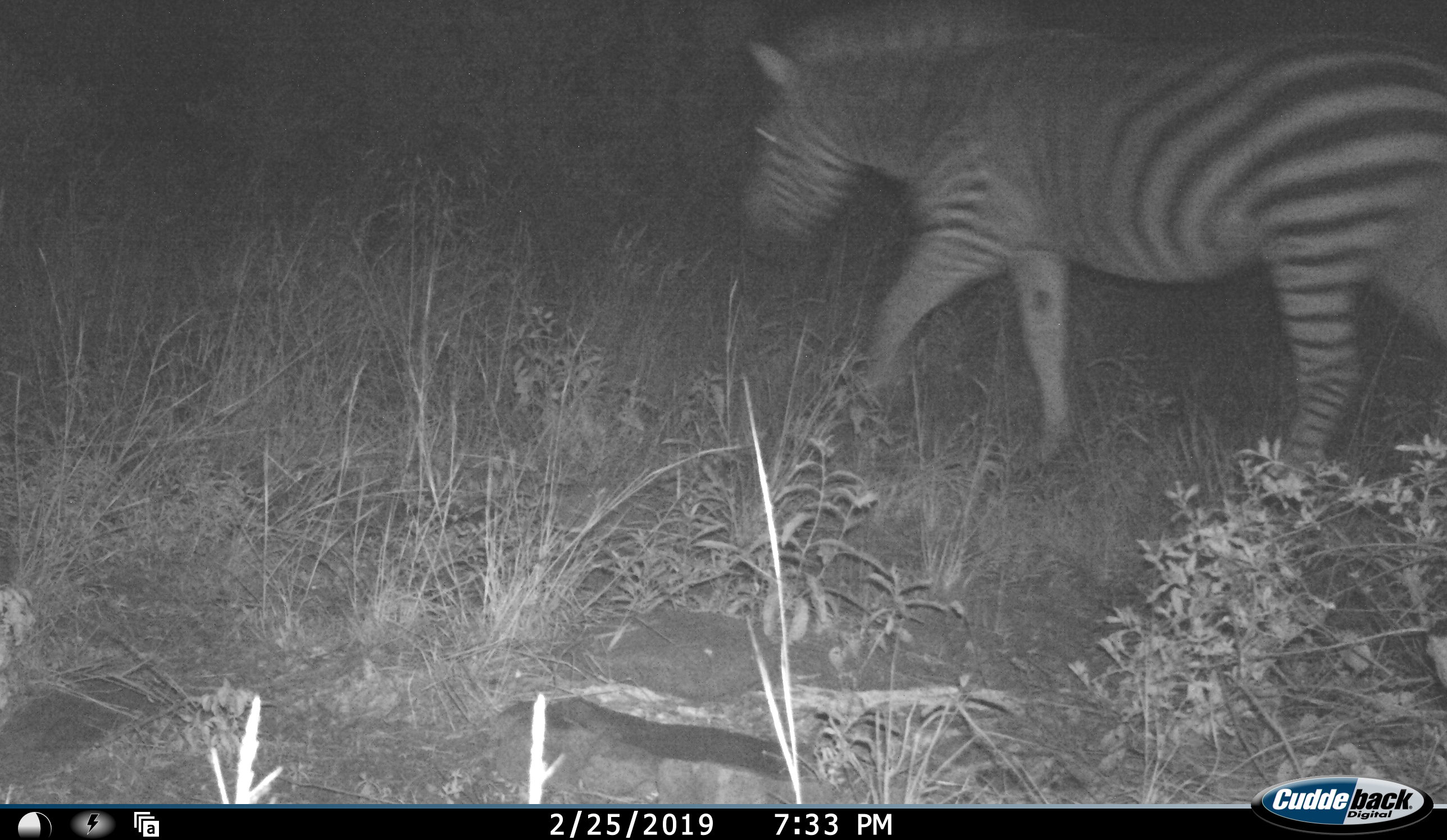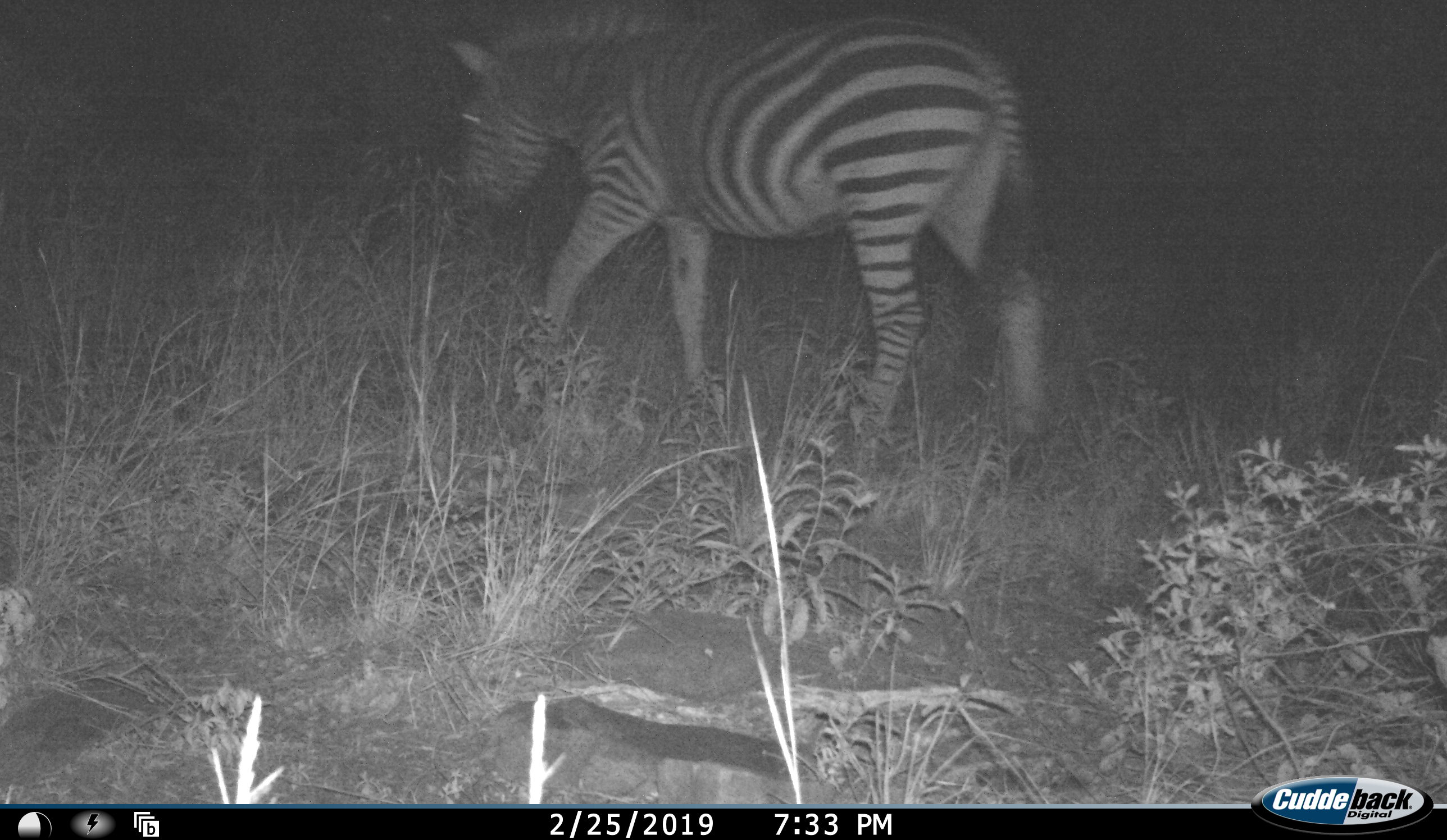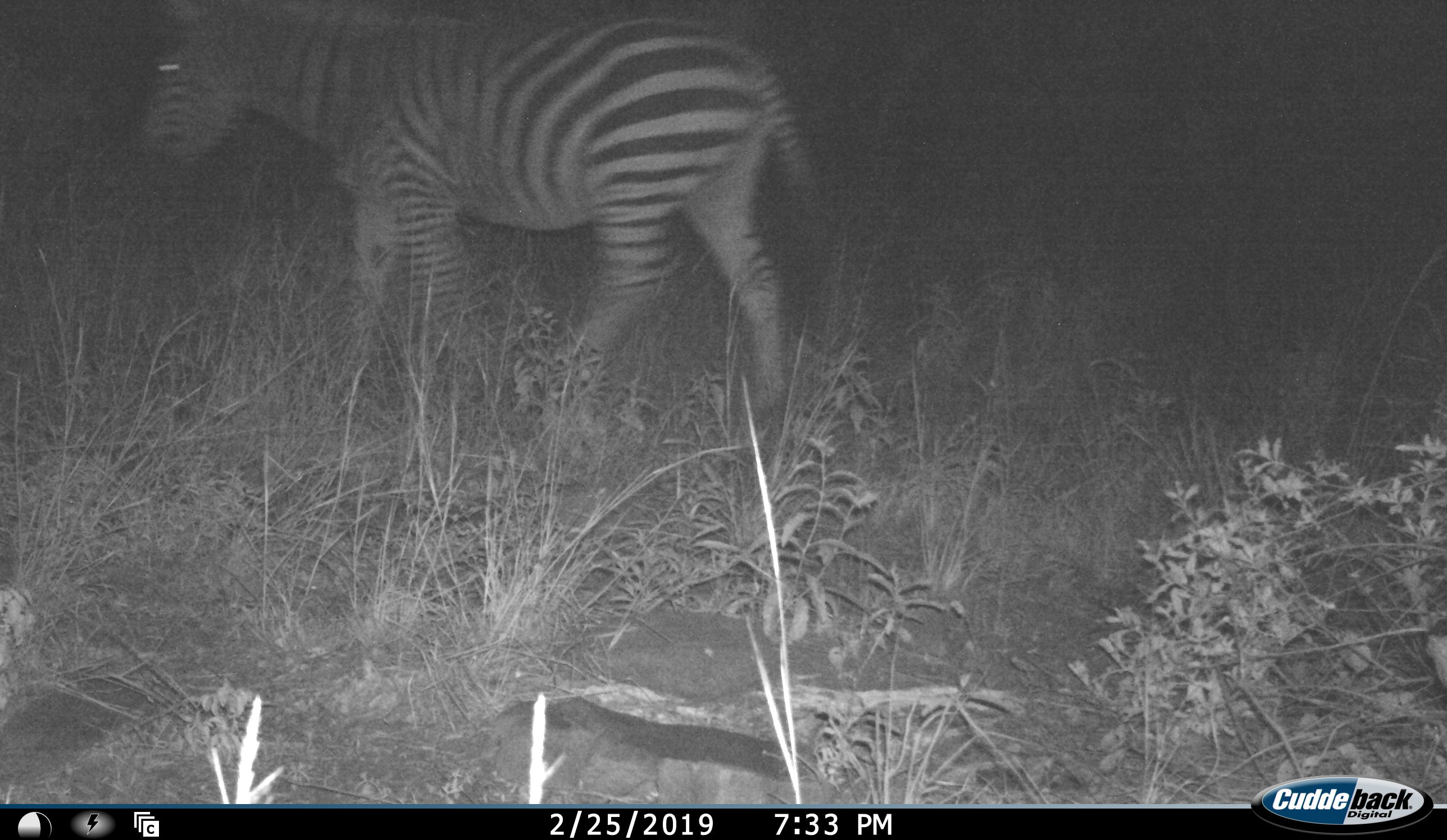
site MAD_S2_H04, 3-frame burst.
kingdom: Animalia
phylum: Chordata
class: Mammalia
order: Perissodactyla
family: Equidae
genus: Equus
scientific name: Equus quagga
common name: plains zebra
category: zebraplains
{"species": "zebraplains (plains zebra) (Equus quagga)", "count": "1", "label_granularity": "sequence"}